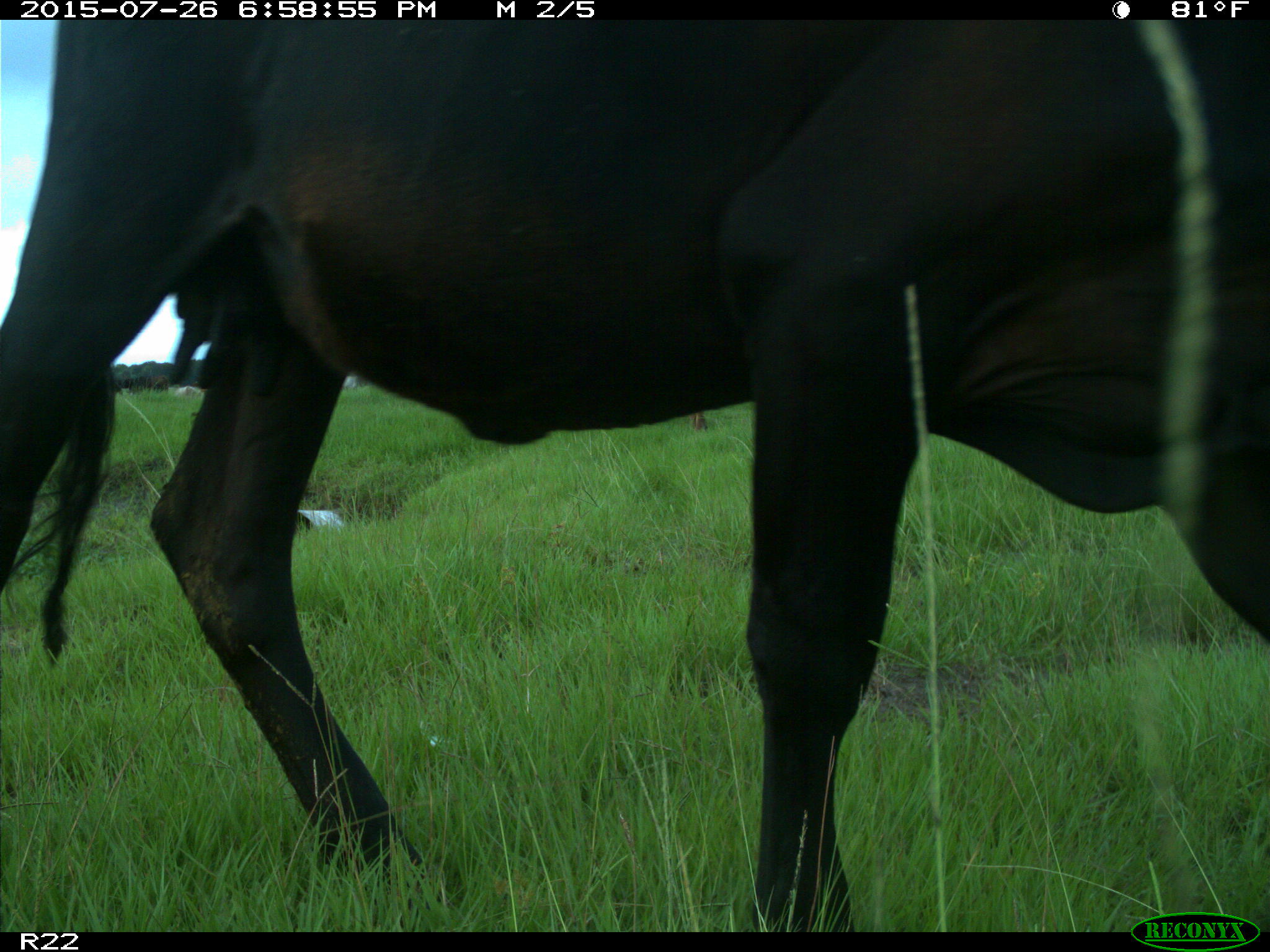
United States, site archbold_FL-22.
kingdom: Animalia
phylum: Chordata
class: Mammalia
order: Artiodactyla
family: Bovidae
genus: Bos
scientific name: Bos taurus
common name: domestic cow